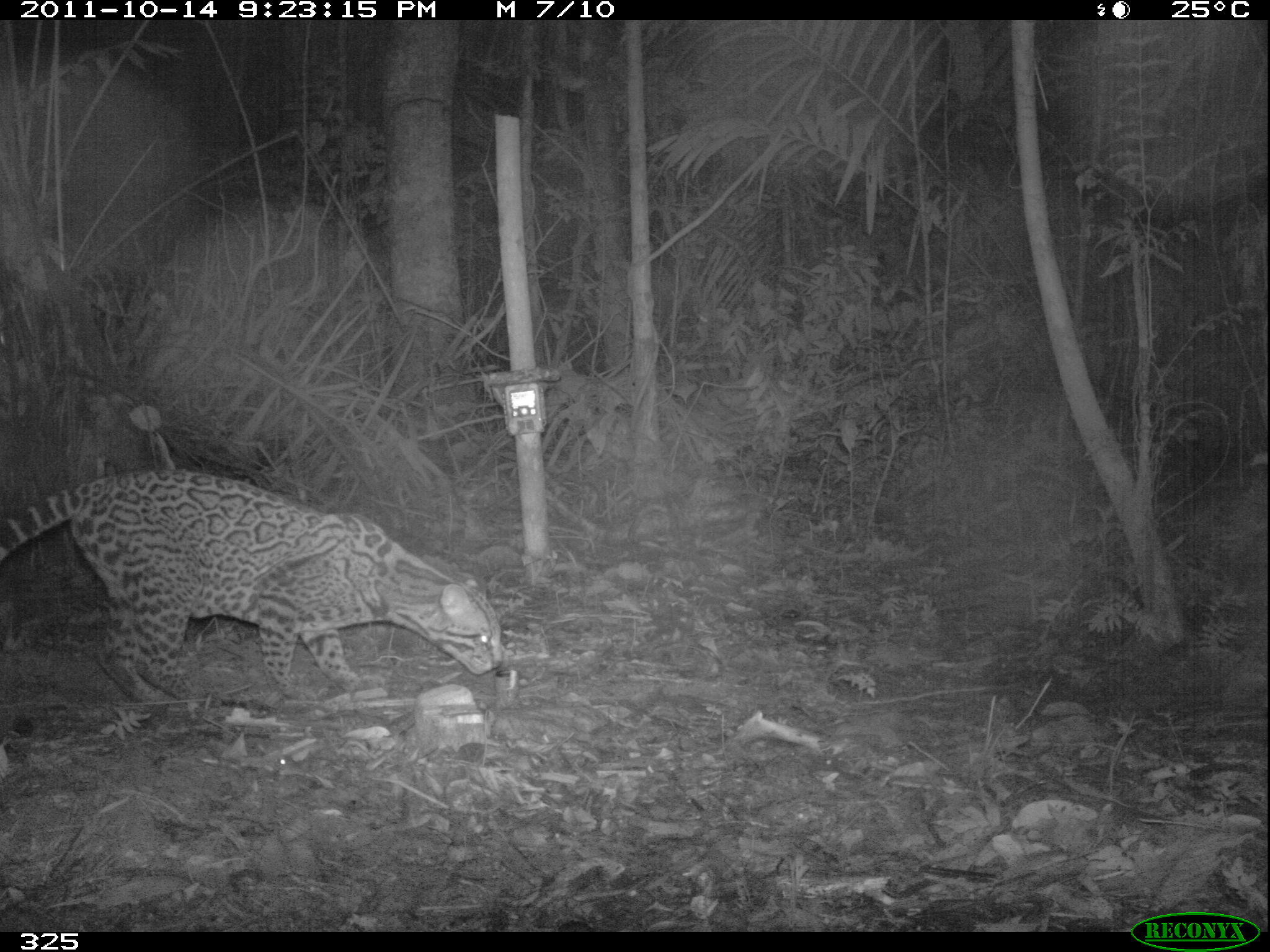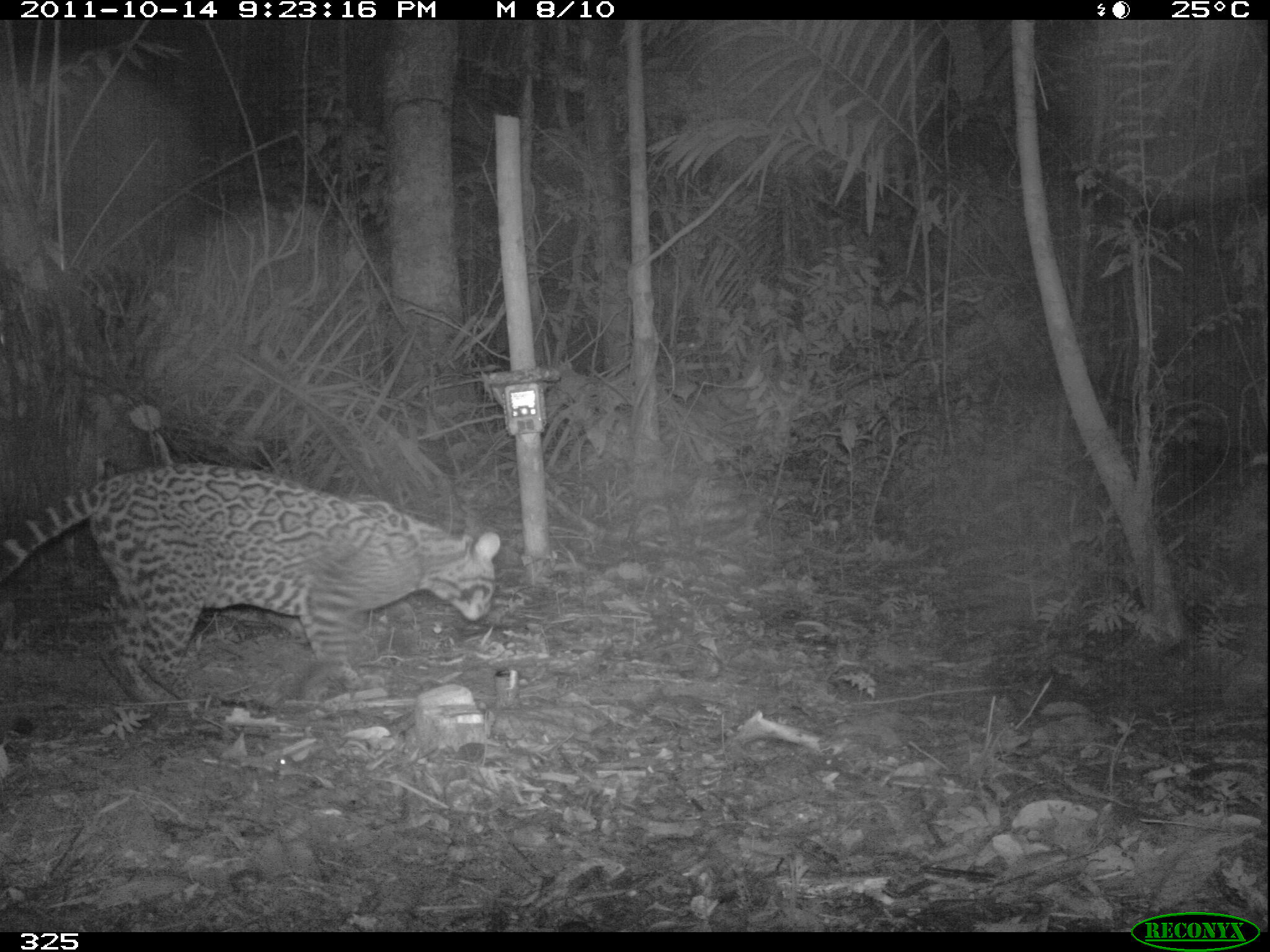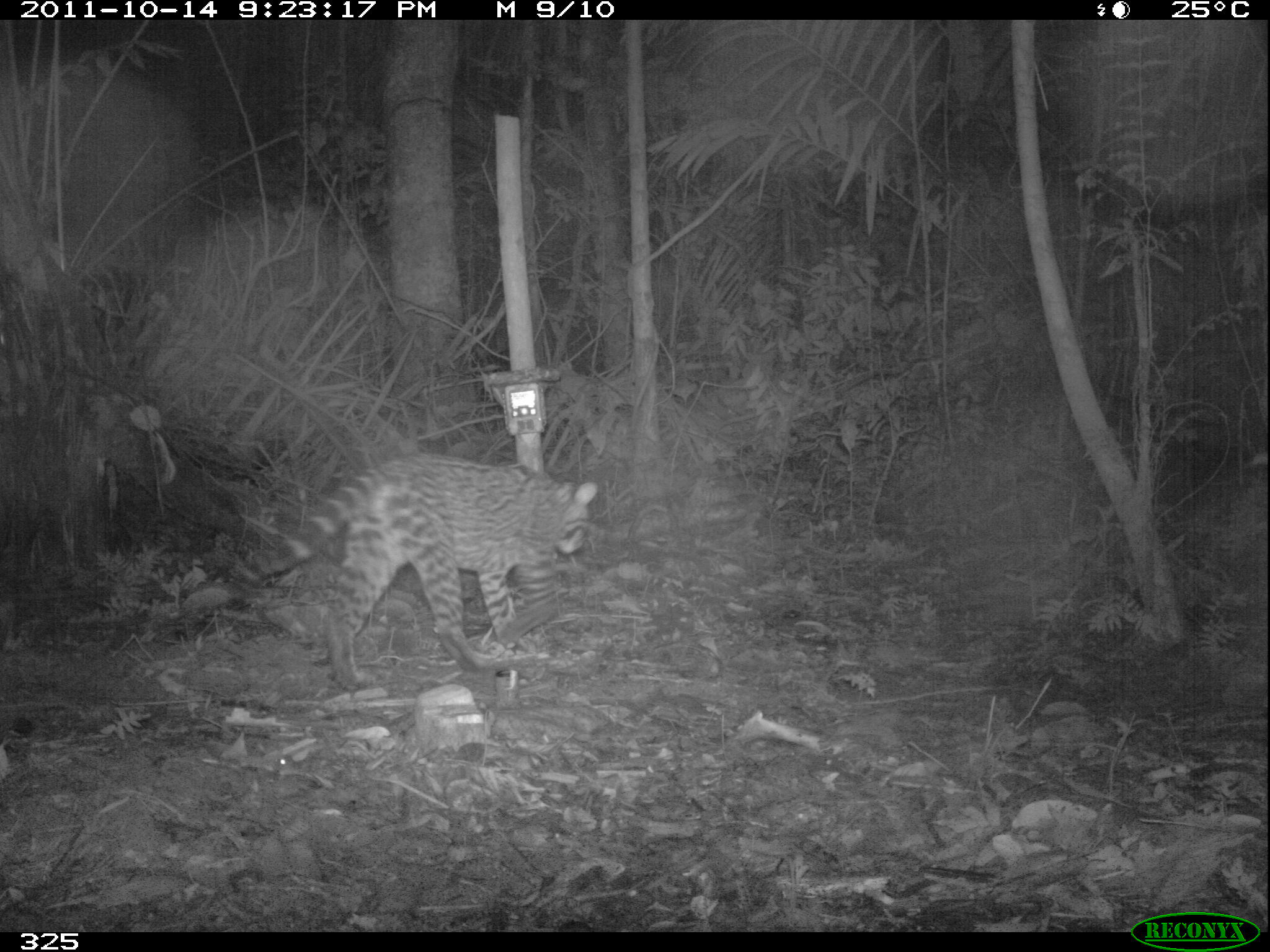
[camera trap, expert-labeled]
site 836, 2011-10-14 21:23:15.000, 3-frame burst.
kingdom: Animalia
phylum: Chordata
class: Mammalia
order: Carnivora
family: Felidae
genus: Leopardus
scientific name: Leopardus pardalis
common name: ocelot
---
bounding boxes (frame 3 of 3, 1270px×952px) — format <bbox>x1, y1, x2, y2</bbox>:
leopardus pardalis: <bbox>184, 455, 595, 692</bbox>